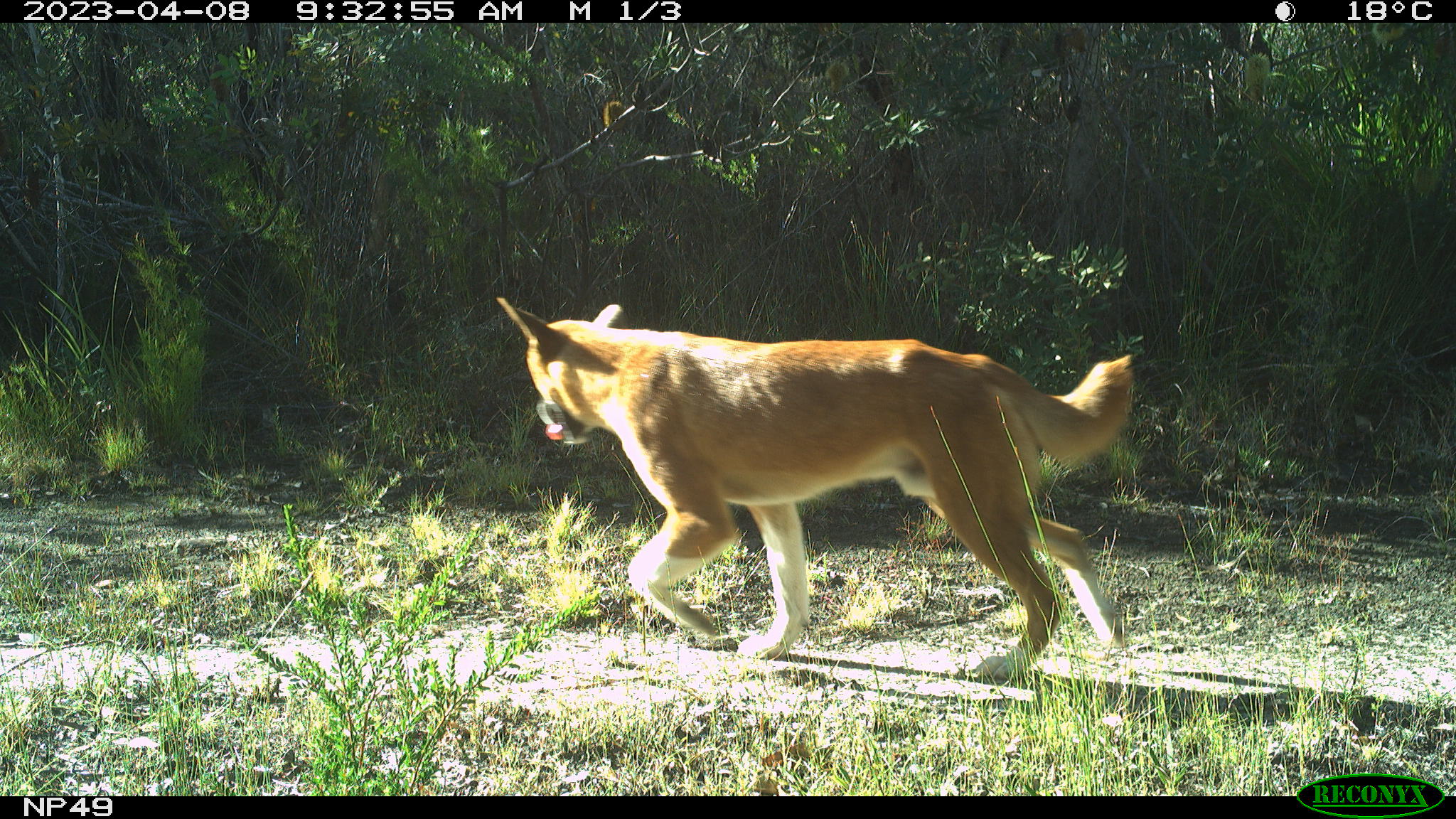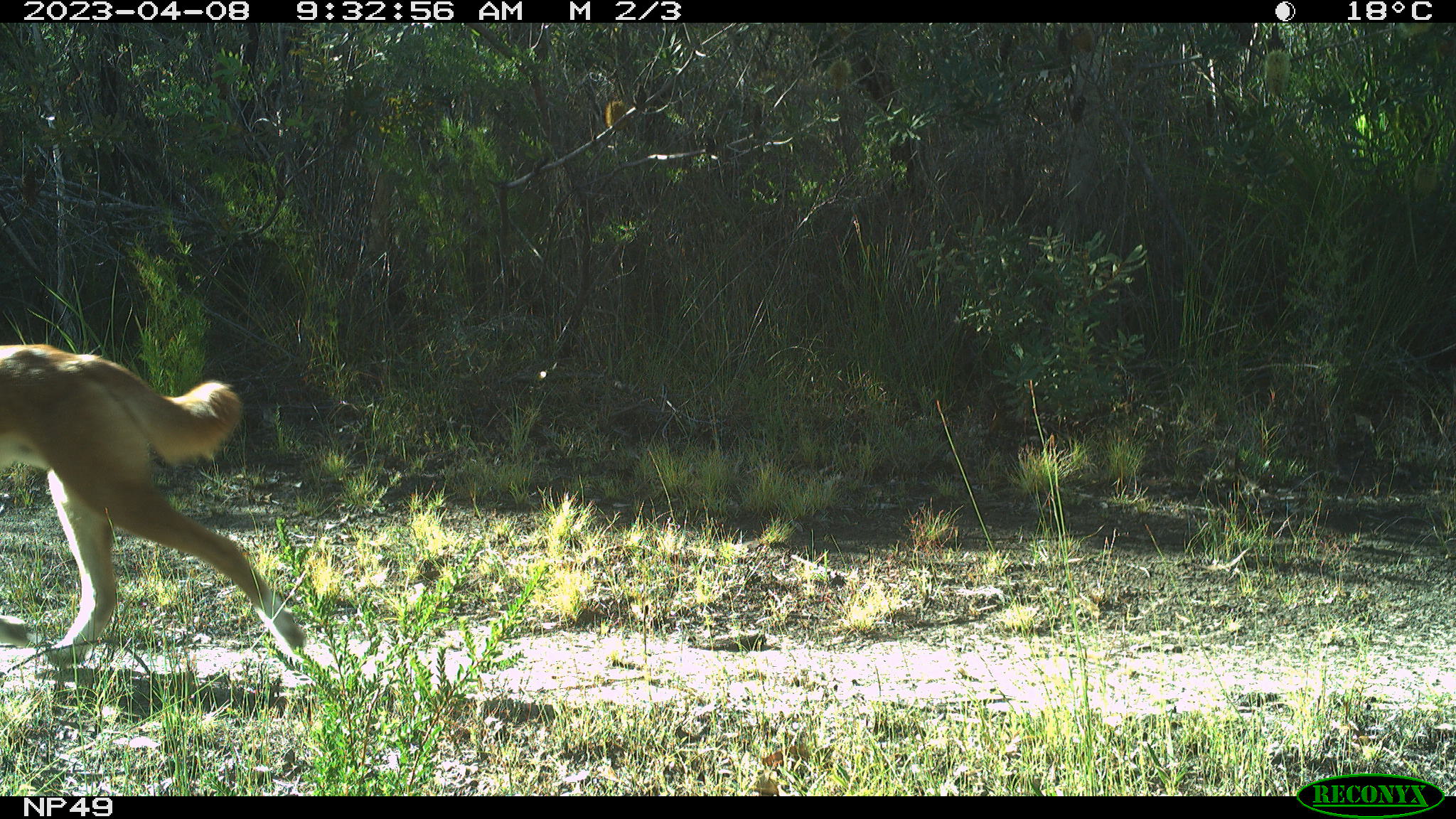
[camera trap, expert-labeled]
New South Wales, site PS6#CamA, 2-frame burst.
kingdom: Animalia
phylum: Chordata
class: Mammalia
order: Carnivora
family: Canidae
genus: Canis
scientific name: Canis familiaris dingo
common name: dingo